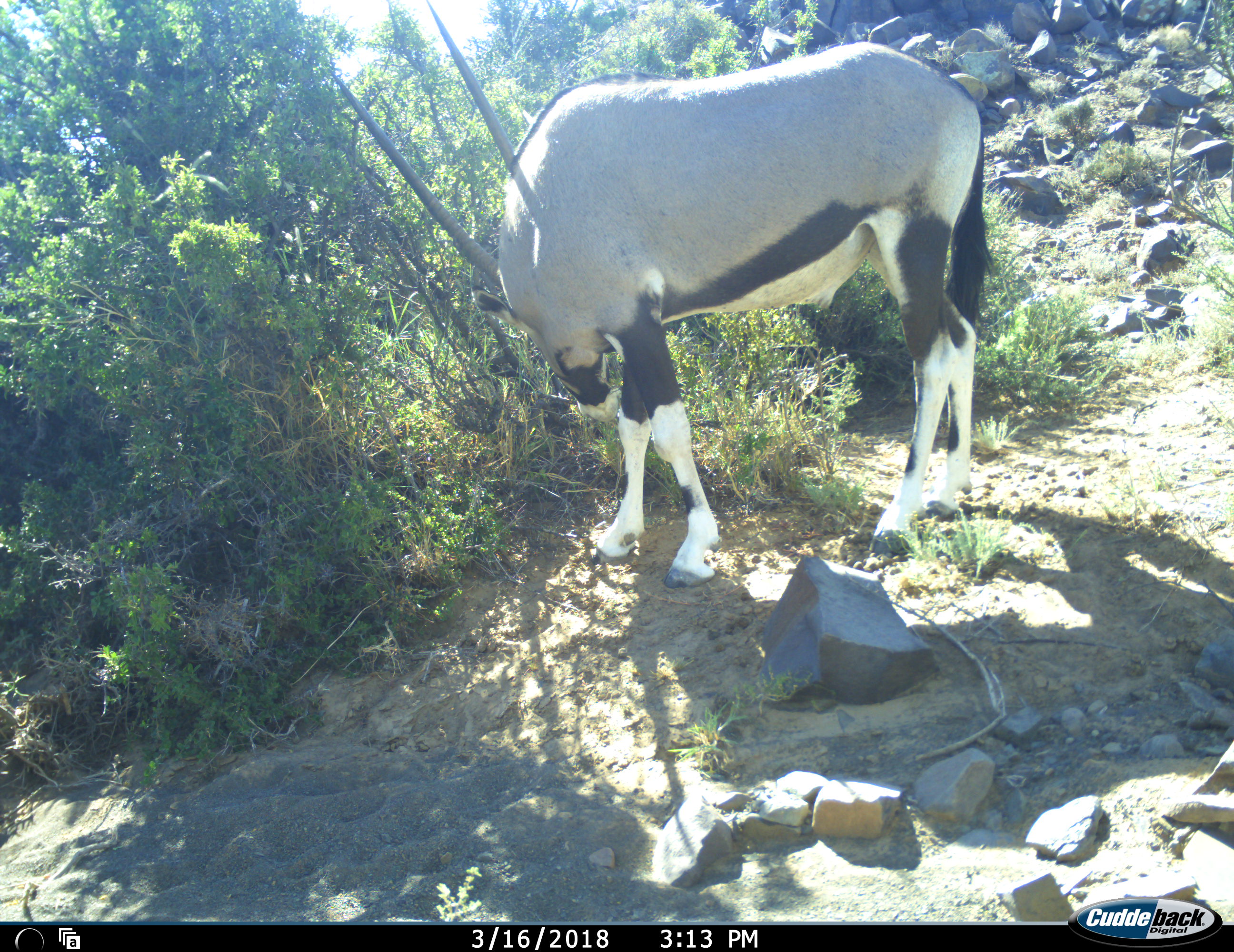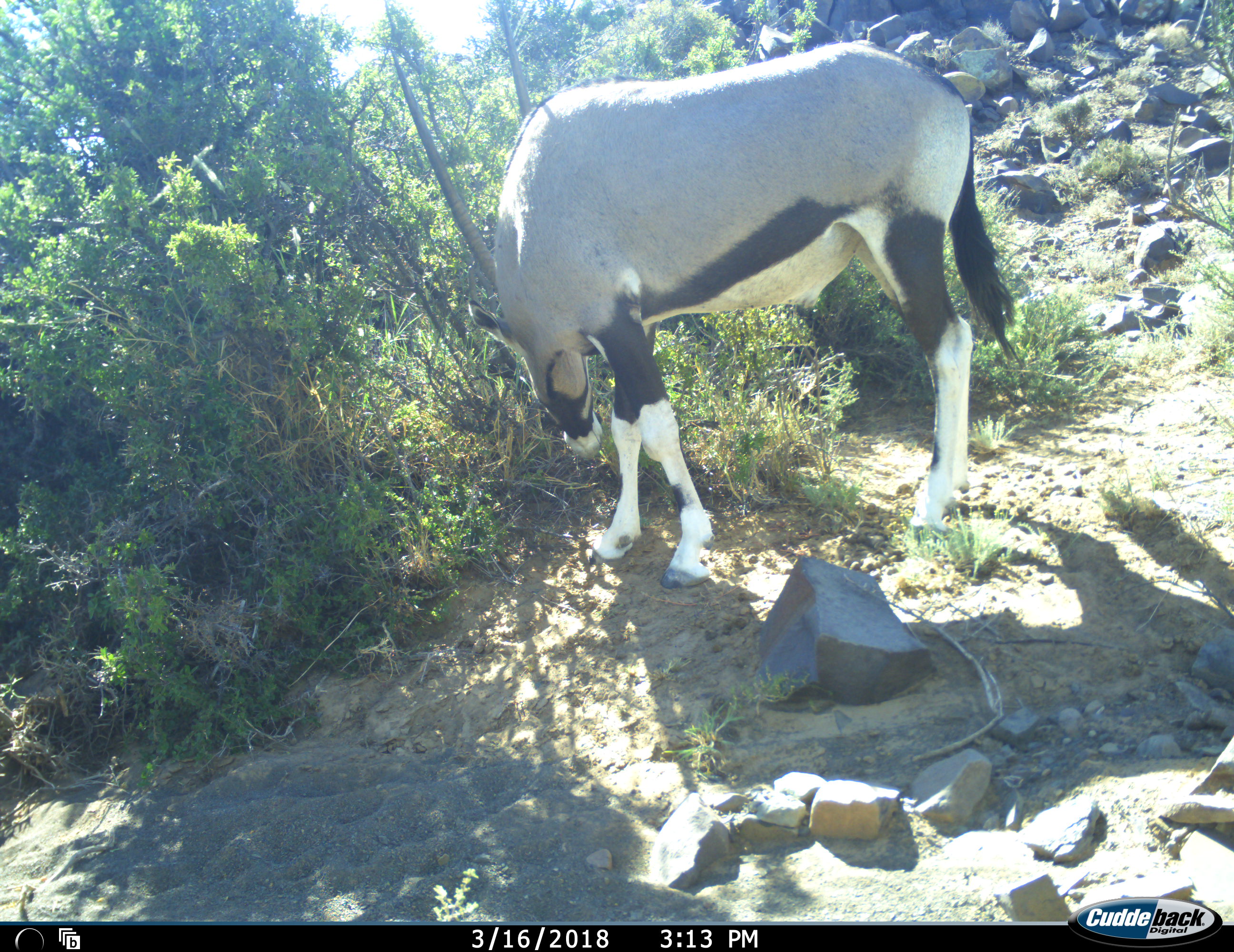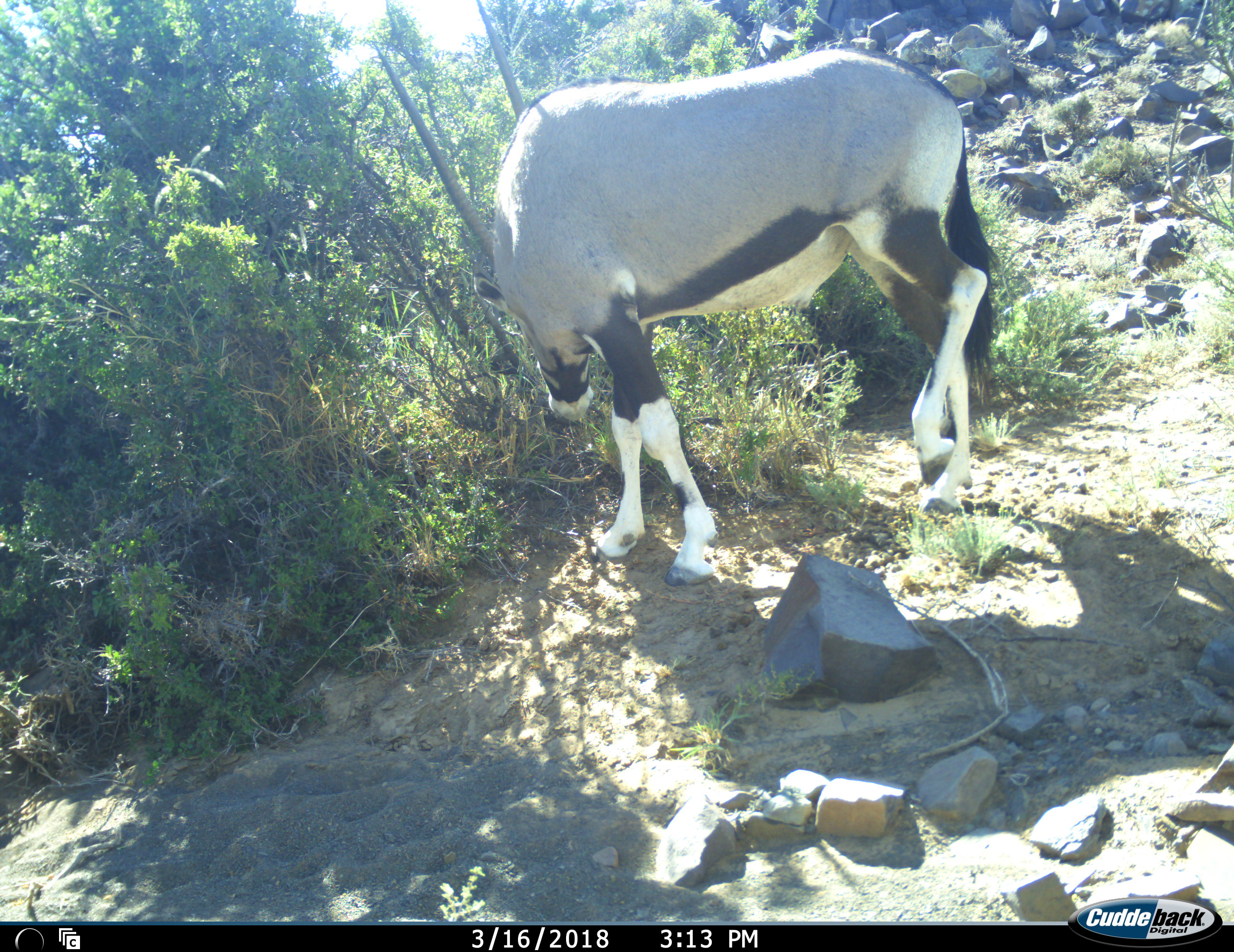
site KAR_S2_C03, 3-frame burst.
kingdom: Animalia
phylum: Chordata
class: Mammalia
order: Artiodactyla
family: Bovidae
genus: Oryx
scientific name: Oryx gazella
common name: gemsbok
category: oryx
Oryx (gemsbok) (Oryx gazella), count 1. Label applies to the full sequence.